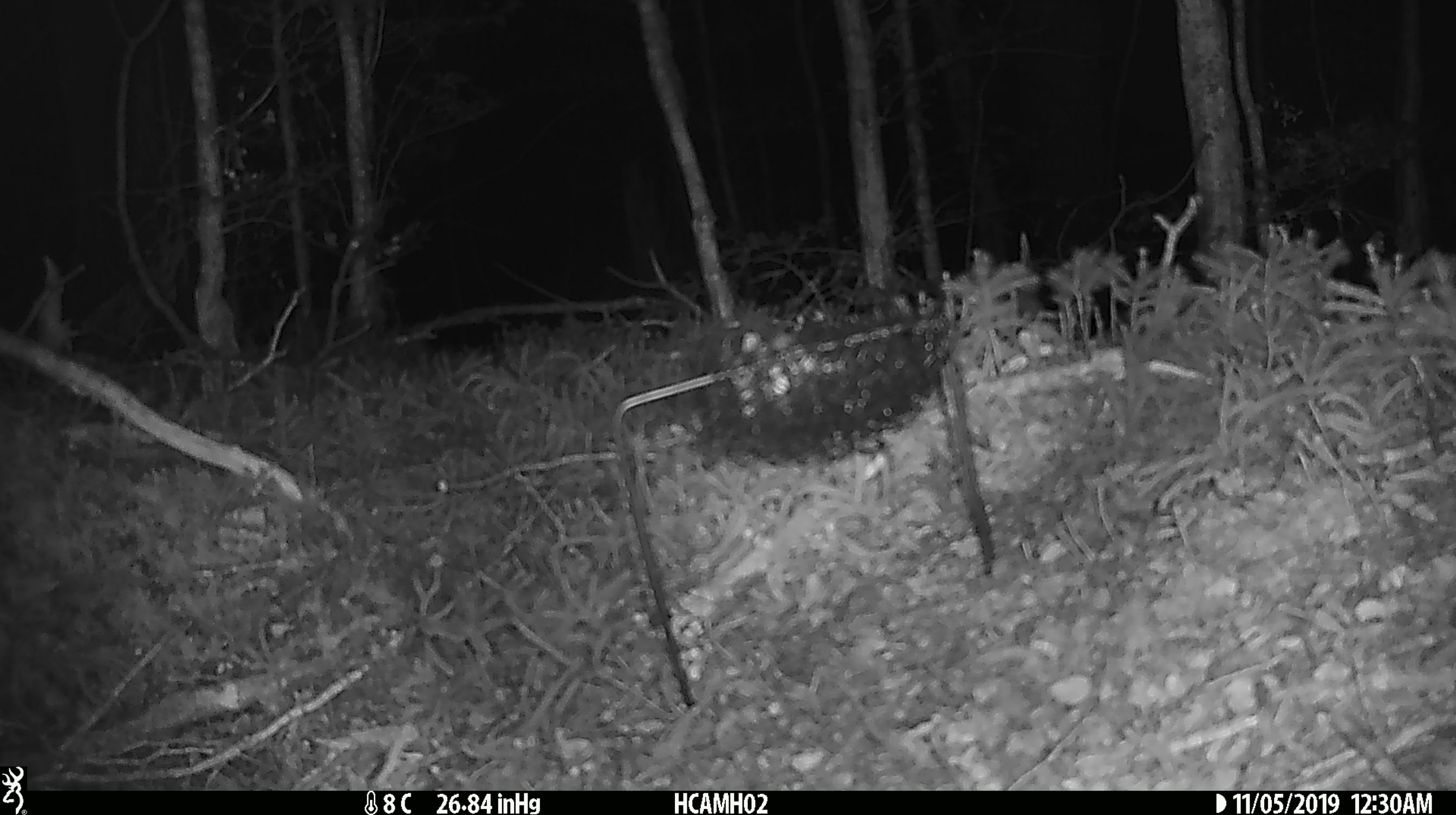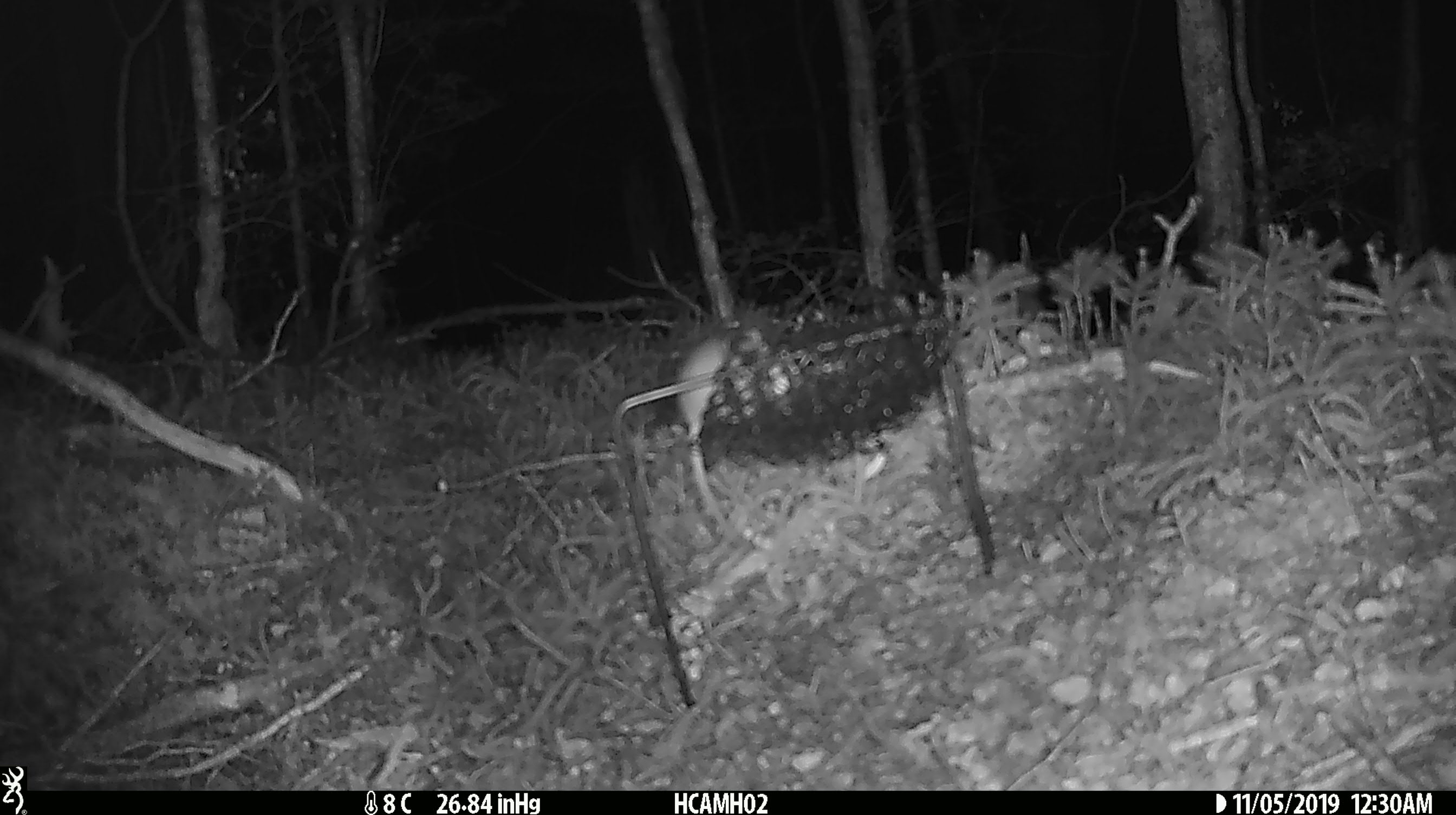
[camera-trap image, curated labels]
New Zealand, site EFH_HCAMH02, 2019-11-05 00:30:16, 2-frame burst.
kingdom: Animalia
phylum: Chordata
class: Mammalia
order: Rodentia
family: Muridae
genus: Mus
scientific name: Mus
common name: mouse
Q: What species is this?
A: Mouse (Mus).